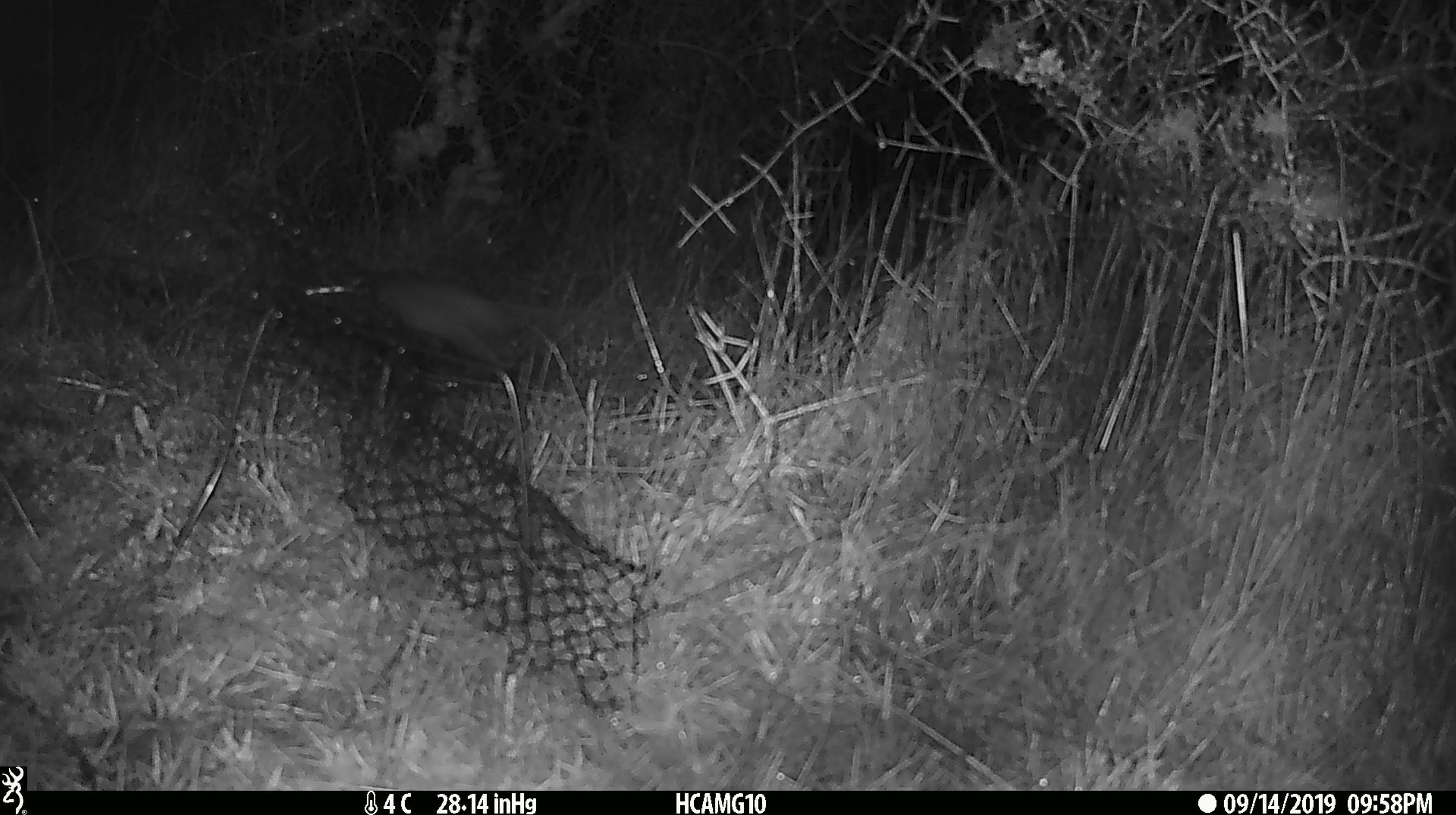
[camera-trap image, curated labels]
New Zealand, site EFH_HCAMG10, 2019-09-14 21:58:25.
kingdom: Animalia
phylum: Chordata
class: Mammalia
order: Rodentia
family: Muridae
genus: Mus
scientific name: Mus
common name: mouse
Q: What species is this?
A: Mouse (Mus).